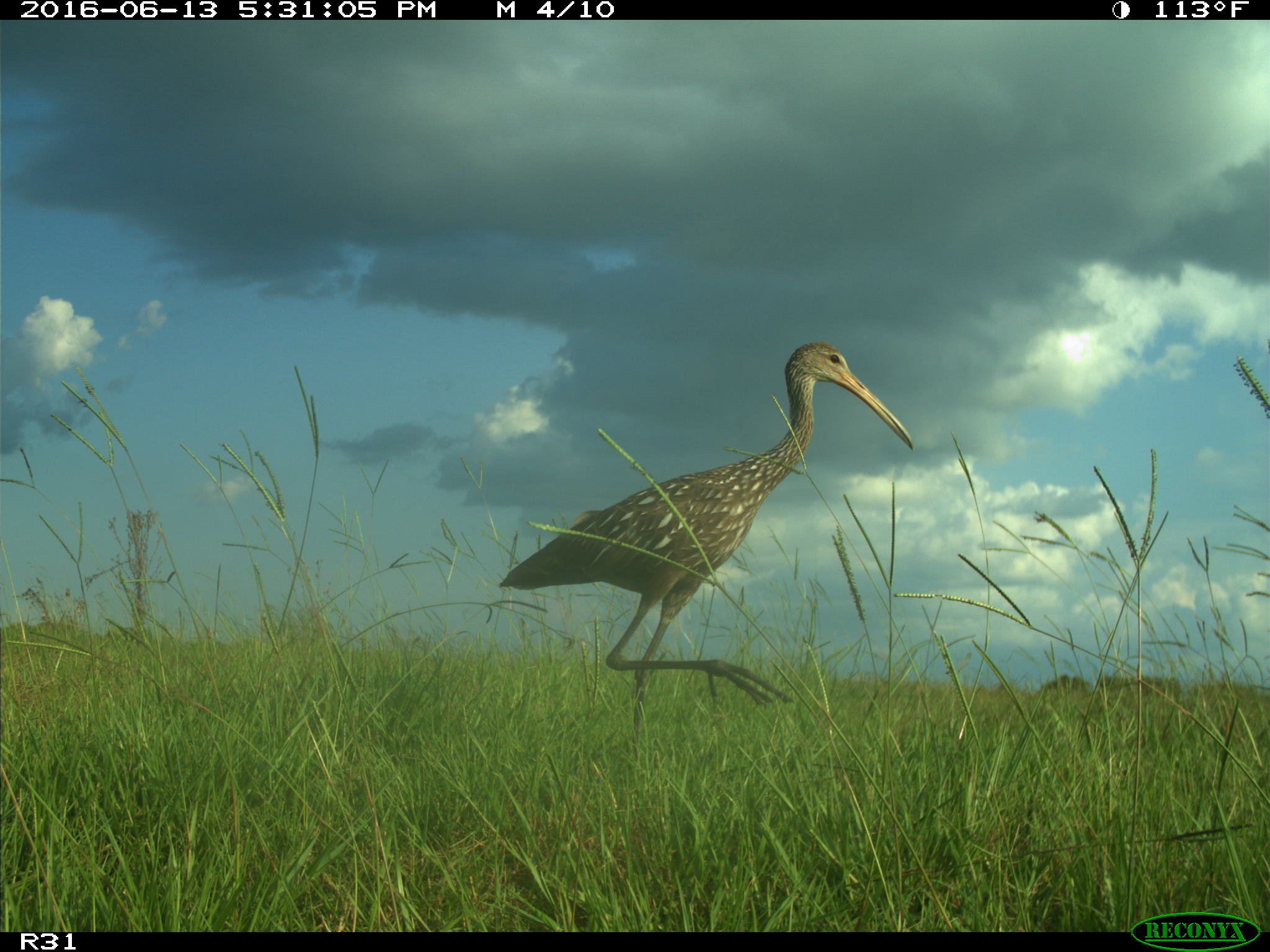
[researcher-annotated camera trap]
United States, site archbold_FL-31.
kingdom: Animalia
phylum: Chordata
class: Aves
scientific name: Aves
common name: birds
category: unidentified bird